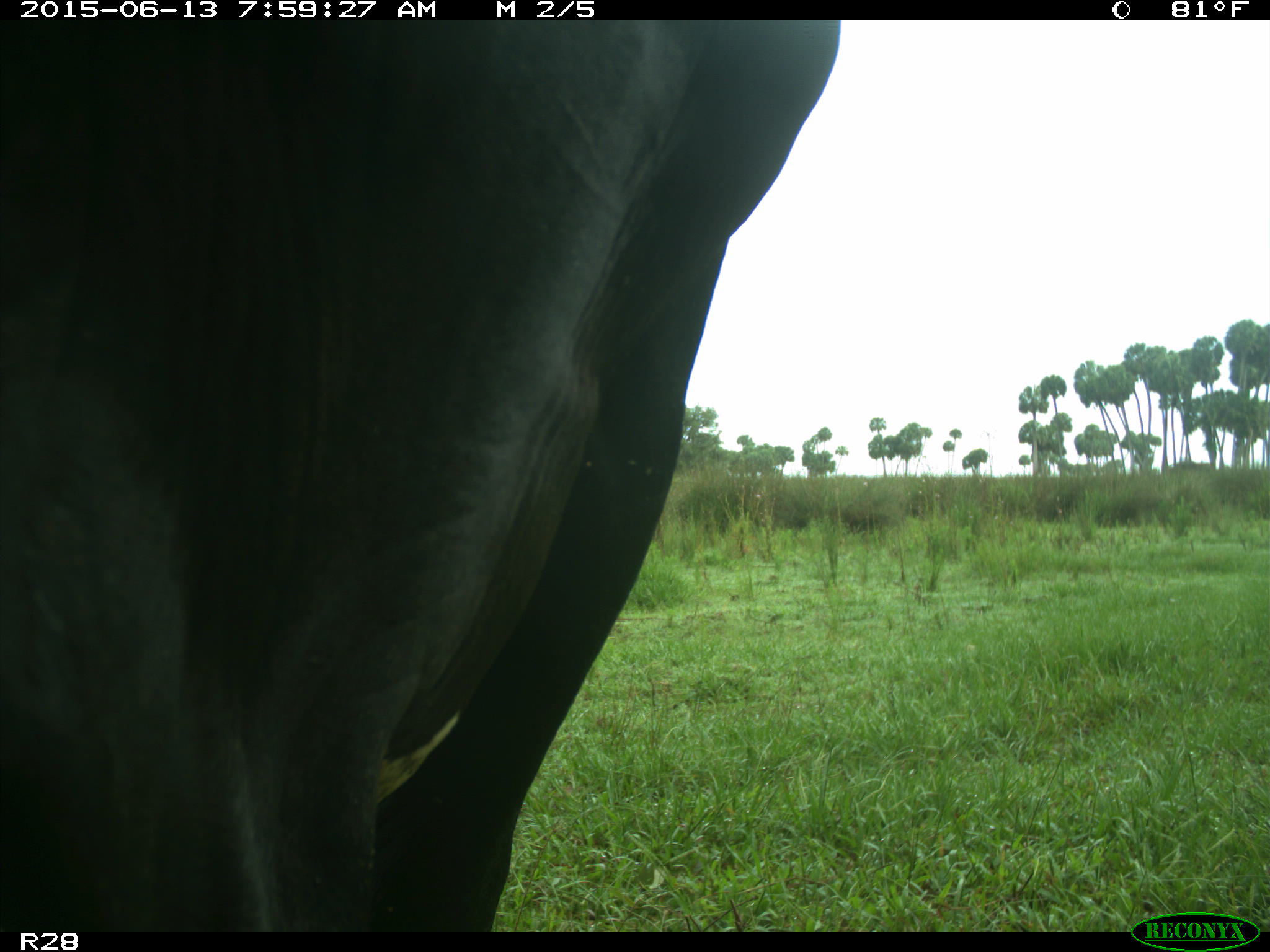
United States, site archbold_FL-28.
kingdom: Animalia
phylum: Chordata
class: Mammalia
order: Artiodactyla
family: Bovidae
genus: Bos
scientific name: Bos taurus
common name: domestic cow